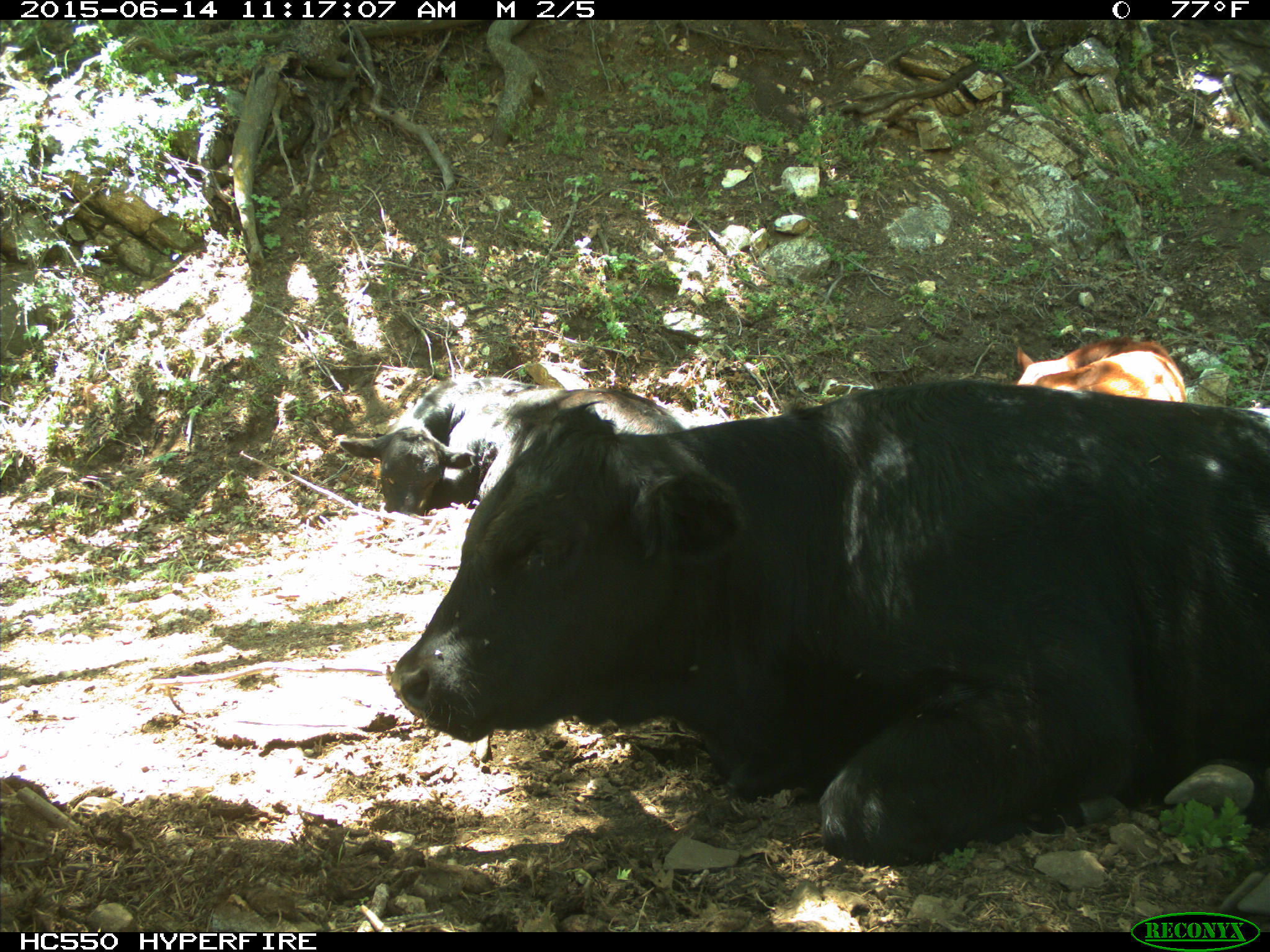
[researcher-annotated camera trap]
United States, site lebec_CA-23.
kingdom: Animalia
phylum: Chordata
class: Mammalia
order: Artiodactyla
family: Bovidae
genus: Bos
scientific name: Bos taurus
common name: domestic cow